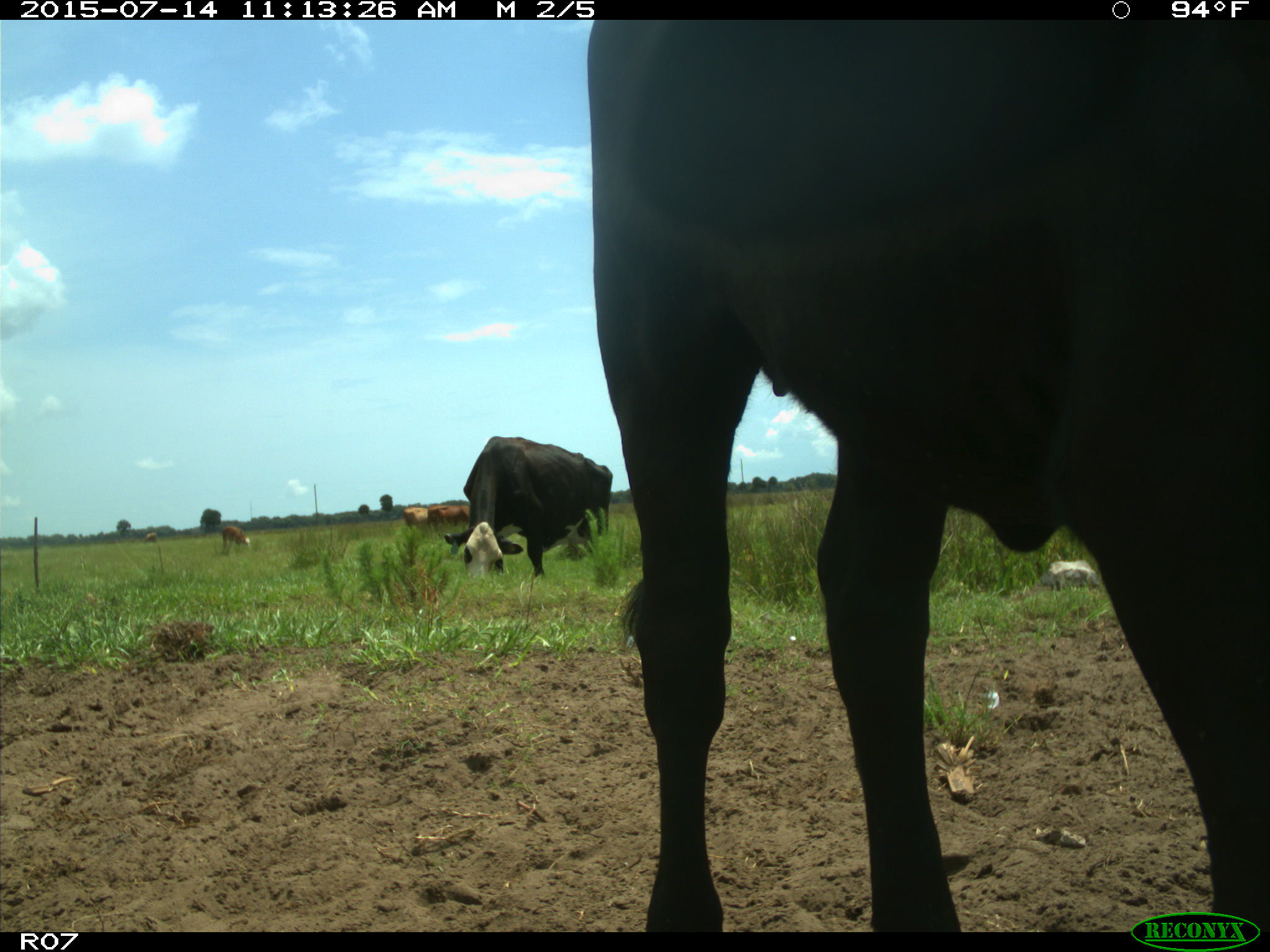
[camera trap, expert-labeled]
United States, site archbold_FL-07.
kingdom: Animalia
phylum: Chordata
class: Mammalia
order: Artiodactyla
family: Bovidae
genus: Bos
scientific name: Bos taurus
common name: domestic cow